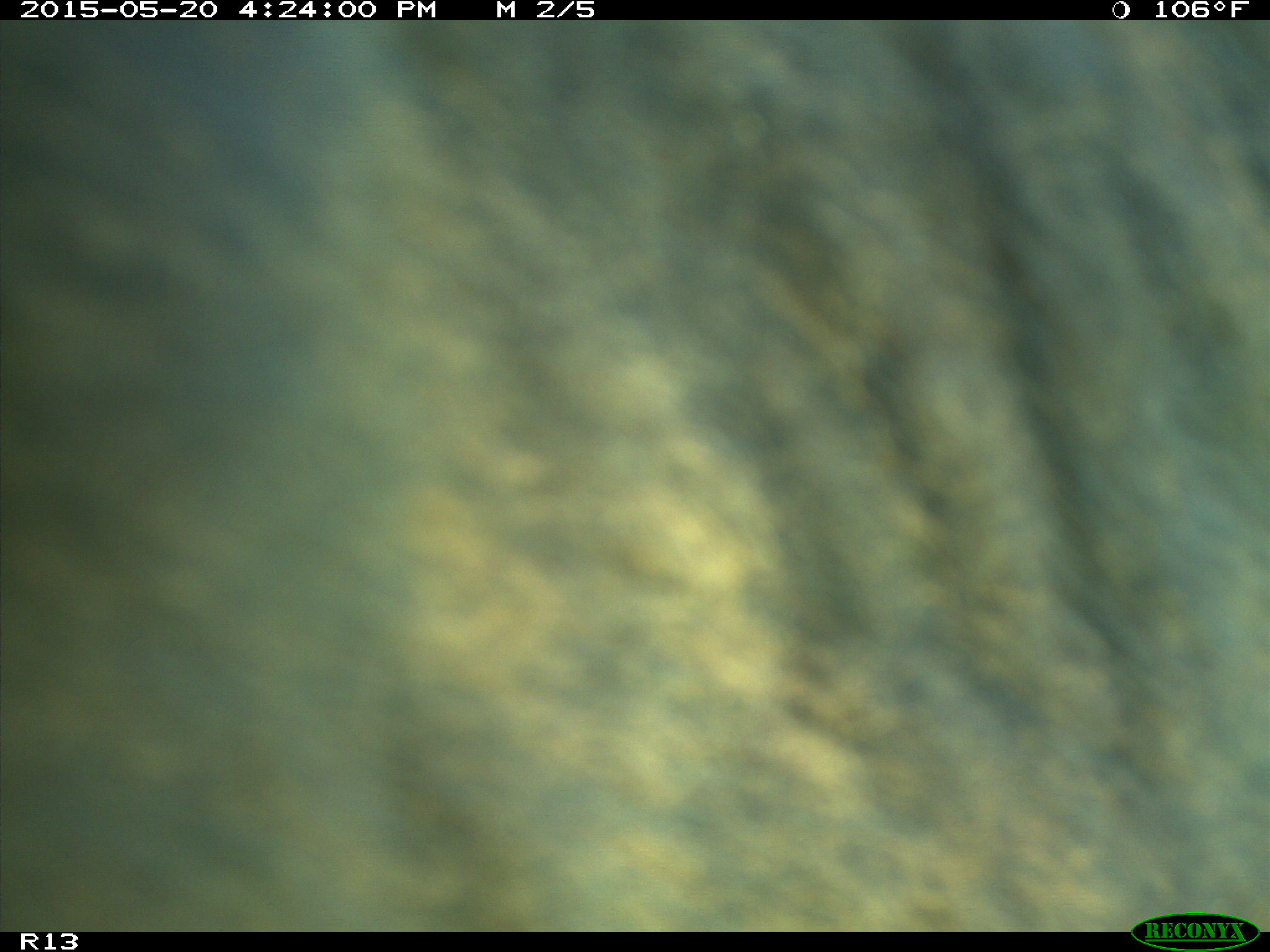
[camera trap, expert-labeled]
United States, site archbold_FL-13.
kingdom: Animalia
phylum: Chordata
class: Mammalia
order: Artiodactyla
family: Bovidae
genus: Bos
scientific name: Bos taurus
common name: domestic cow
Bos taurus (domestic cow).